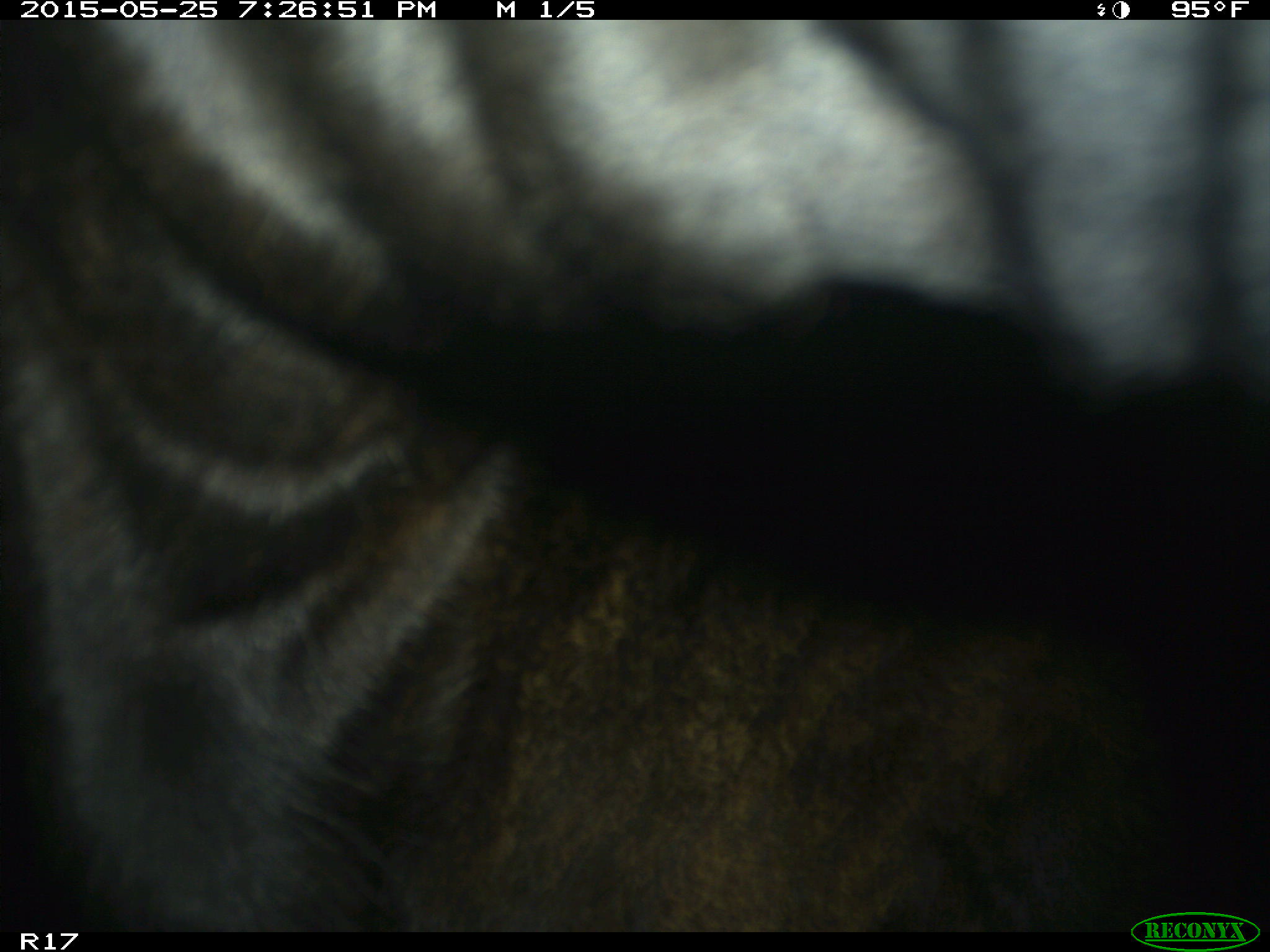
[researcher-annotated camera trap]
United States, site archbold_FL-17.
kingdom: Animalia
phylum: Chordata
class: Mammalia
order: Artiodactyla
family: Bovidae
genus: Bos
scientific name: Bos taurus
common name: domestic cow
Bos taurus (domestic cow).